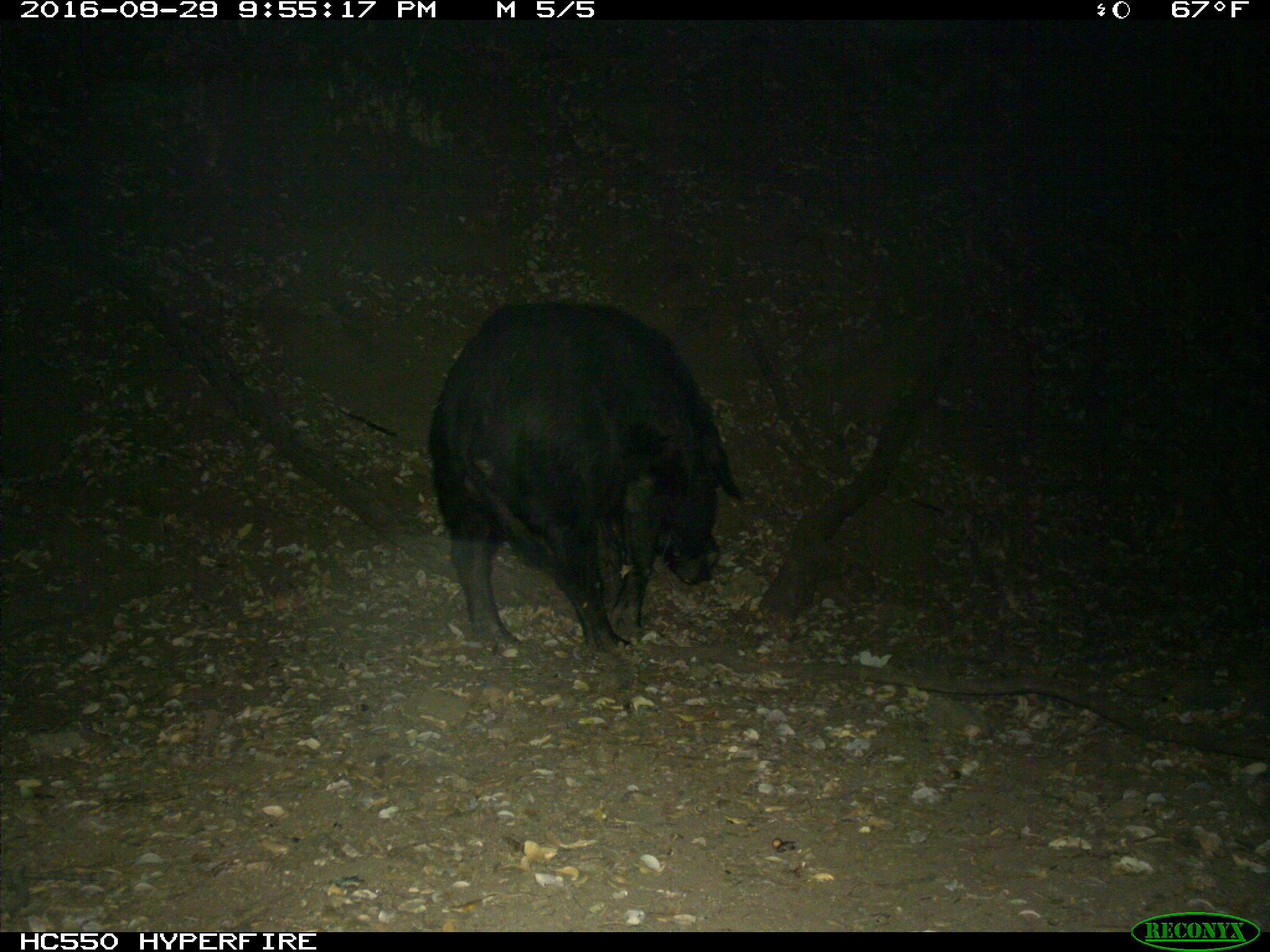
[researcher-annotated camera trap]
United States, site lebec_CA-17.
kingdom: Animalia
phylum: Chordata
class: Mammalia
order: Artiodactyla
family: Suidae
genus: Sus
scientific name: Sus scrofa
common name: wild boar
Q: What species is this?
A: Sus scrofa (wild boar).